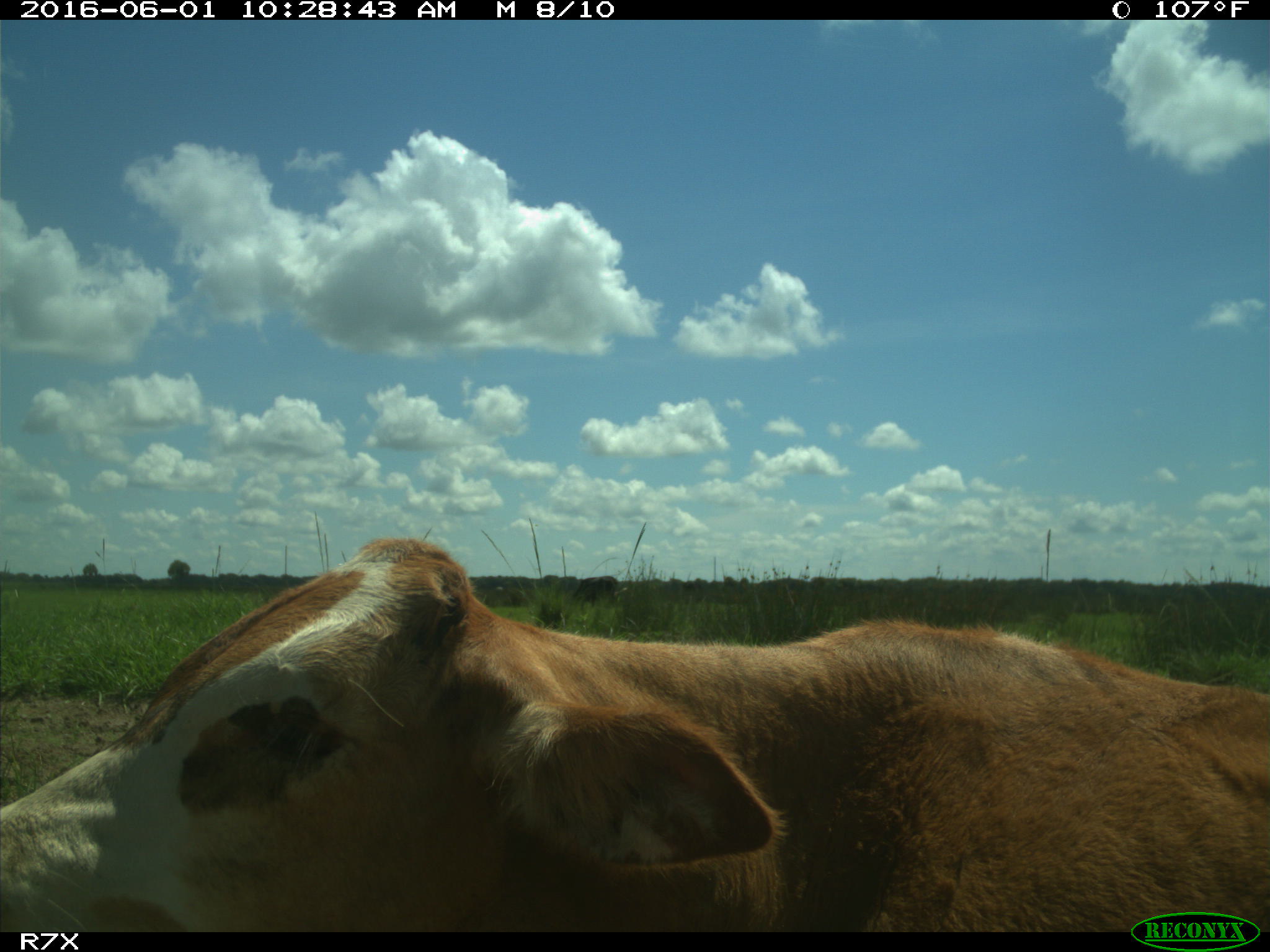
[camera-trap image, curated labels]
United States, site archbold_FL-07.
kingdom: Animalia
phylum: Chordata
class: Mammalia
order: Artiodactyla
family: Bovidae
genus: Bos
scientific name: Bos taurus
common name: domestic cow